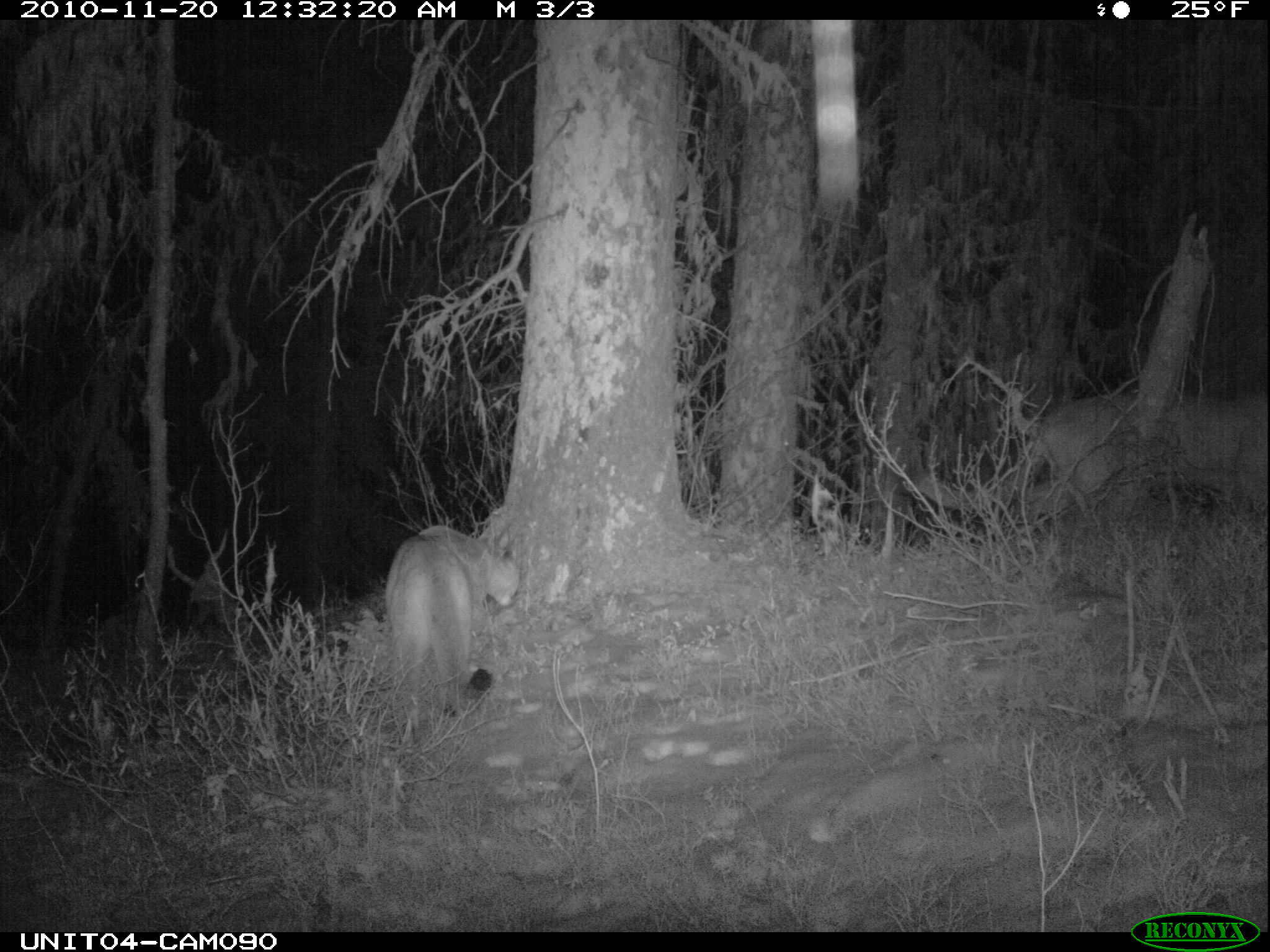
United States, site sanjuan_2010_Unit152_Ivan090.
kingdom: Animalia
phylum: Chordata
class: Mammalia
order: Carnivora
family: Felidae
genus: Puma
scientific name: Puma concolor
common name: mountain lion